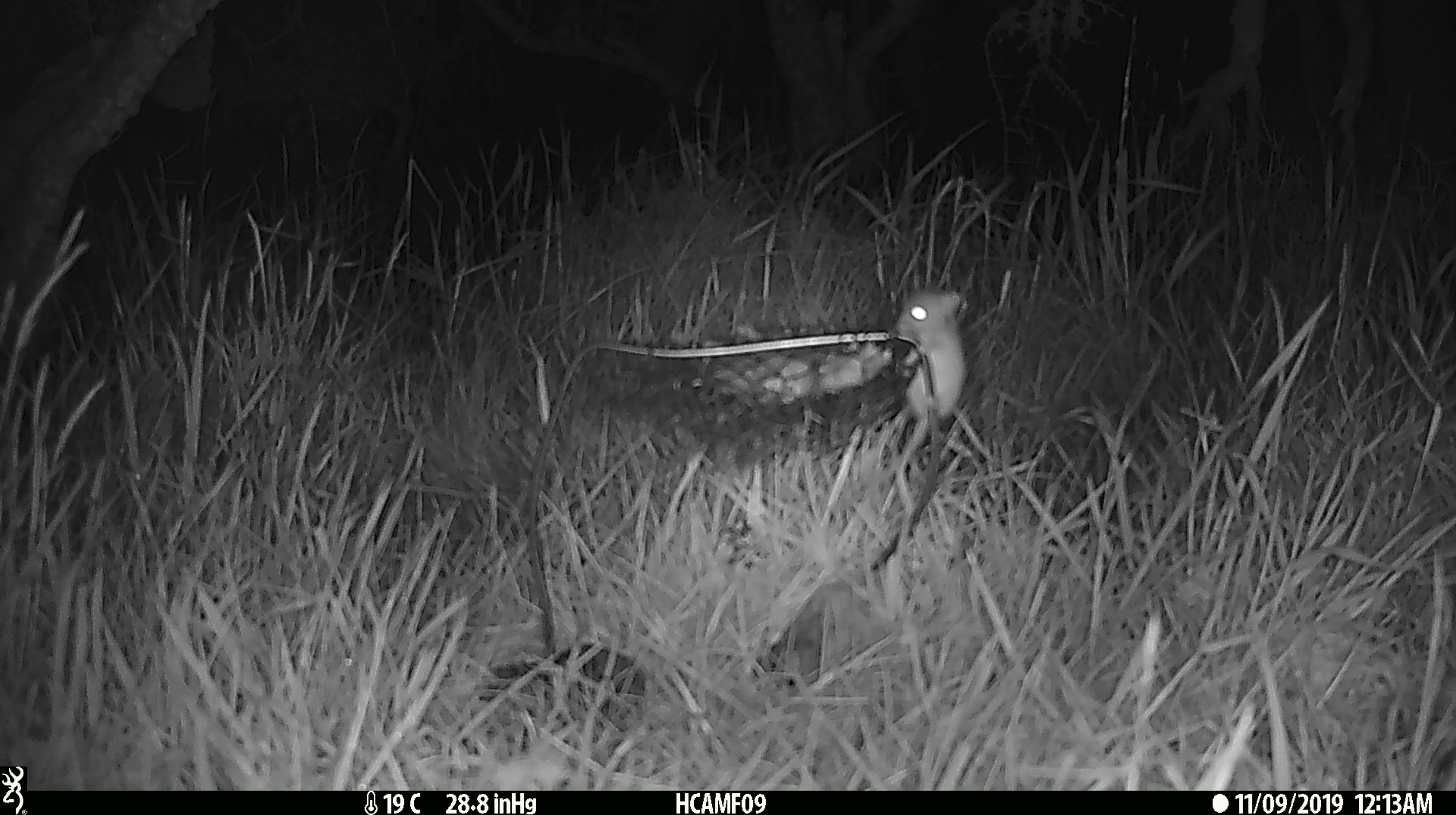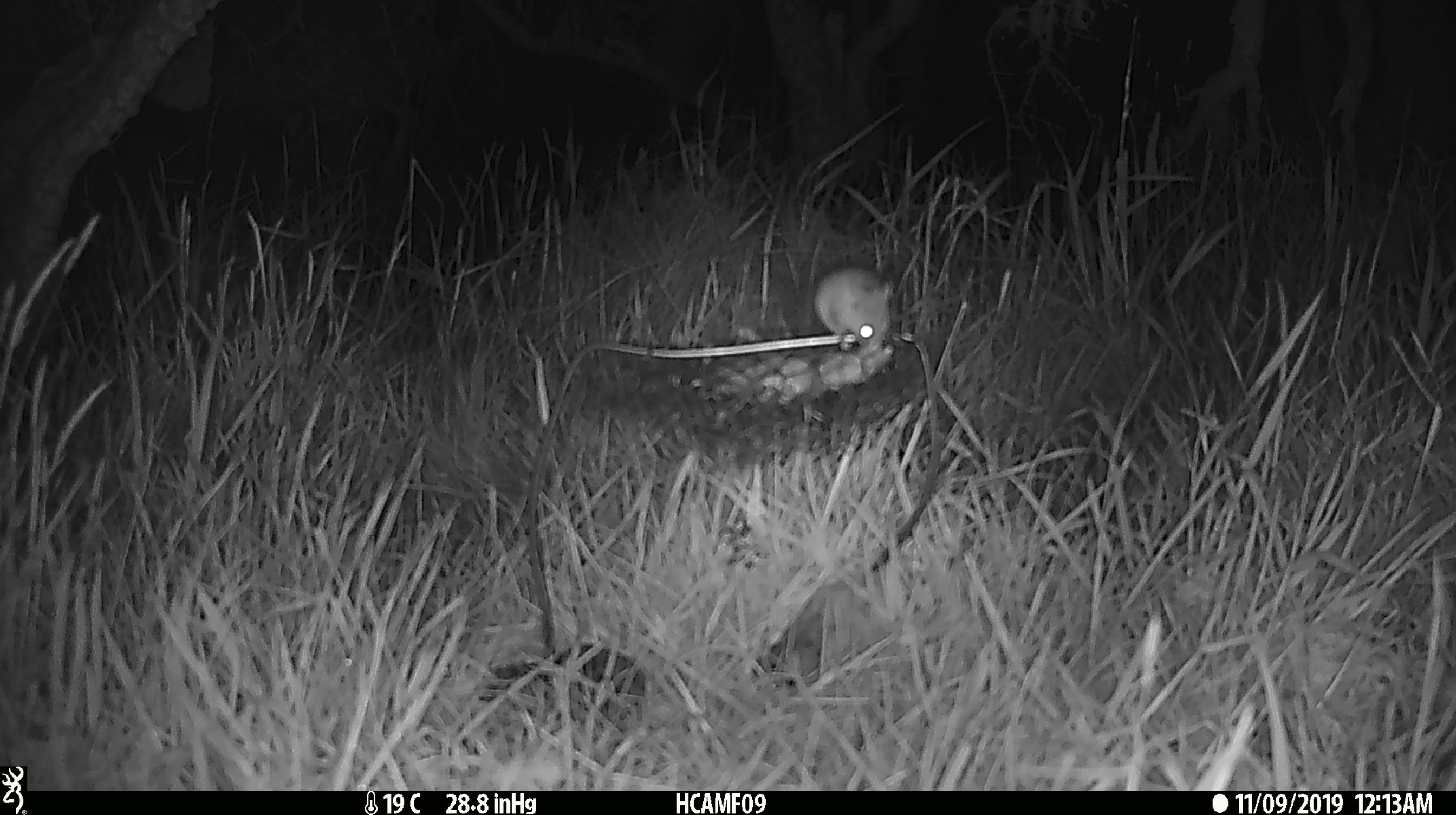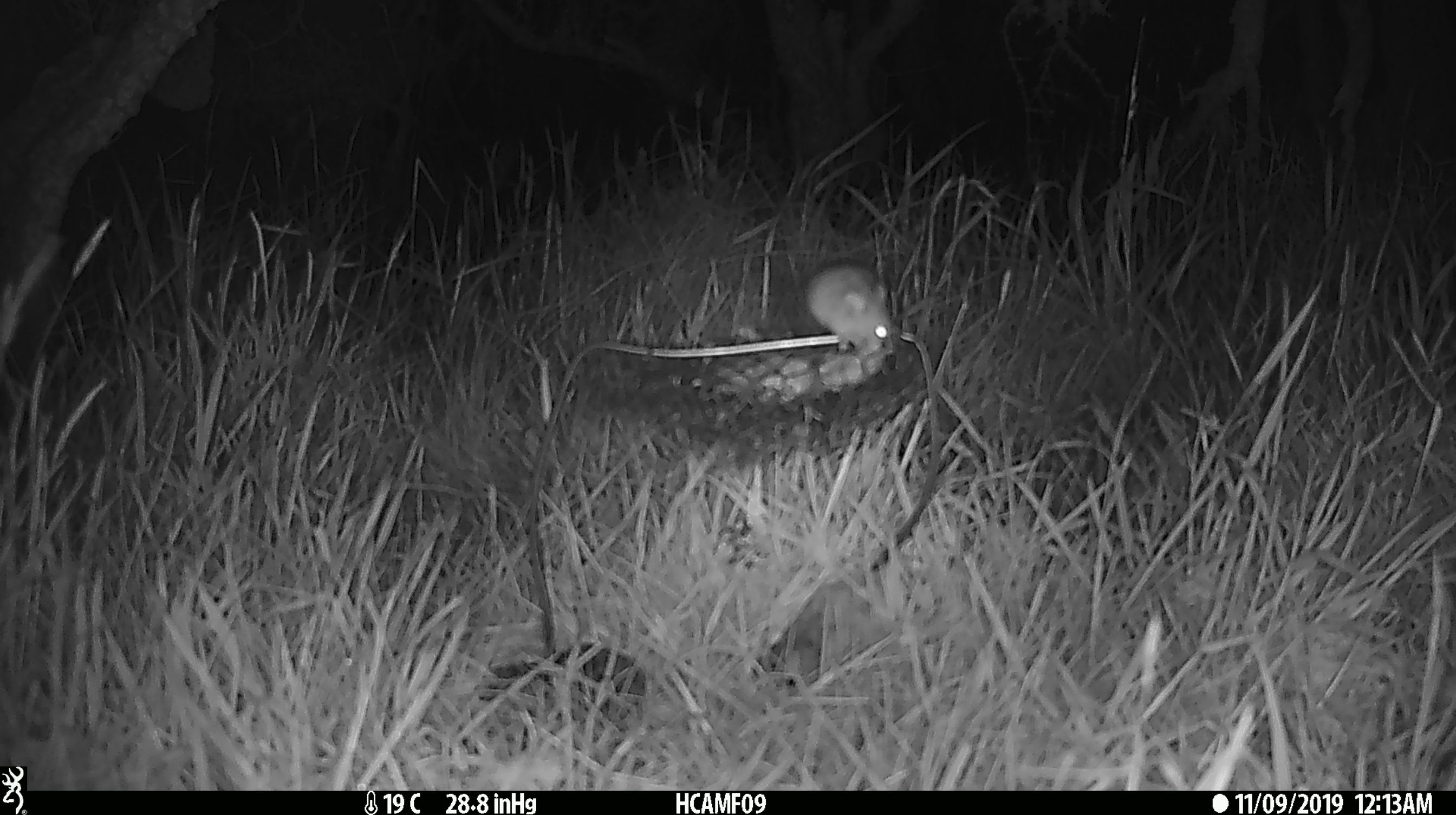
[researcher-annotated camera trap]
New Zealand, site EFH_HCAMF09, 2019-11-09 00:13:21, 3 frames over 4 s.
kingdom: Animalia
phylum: Chordata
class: Mammalia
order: Rodentia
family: Muridae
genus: Mus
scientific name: Mus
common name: mouse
Mouse (Mus).